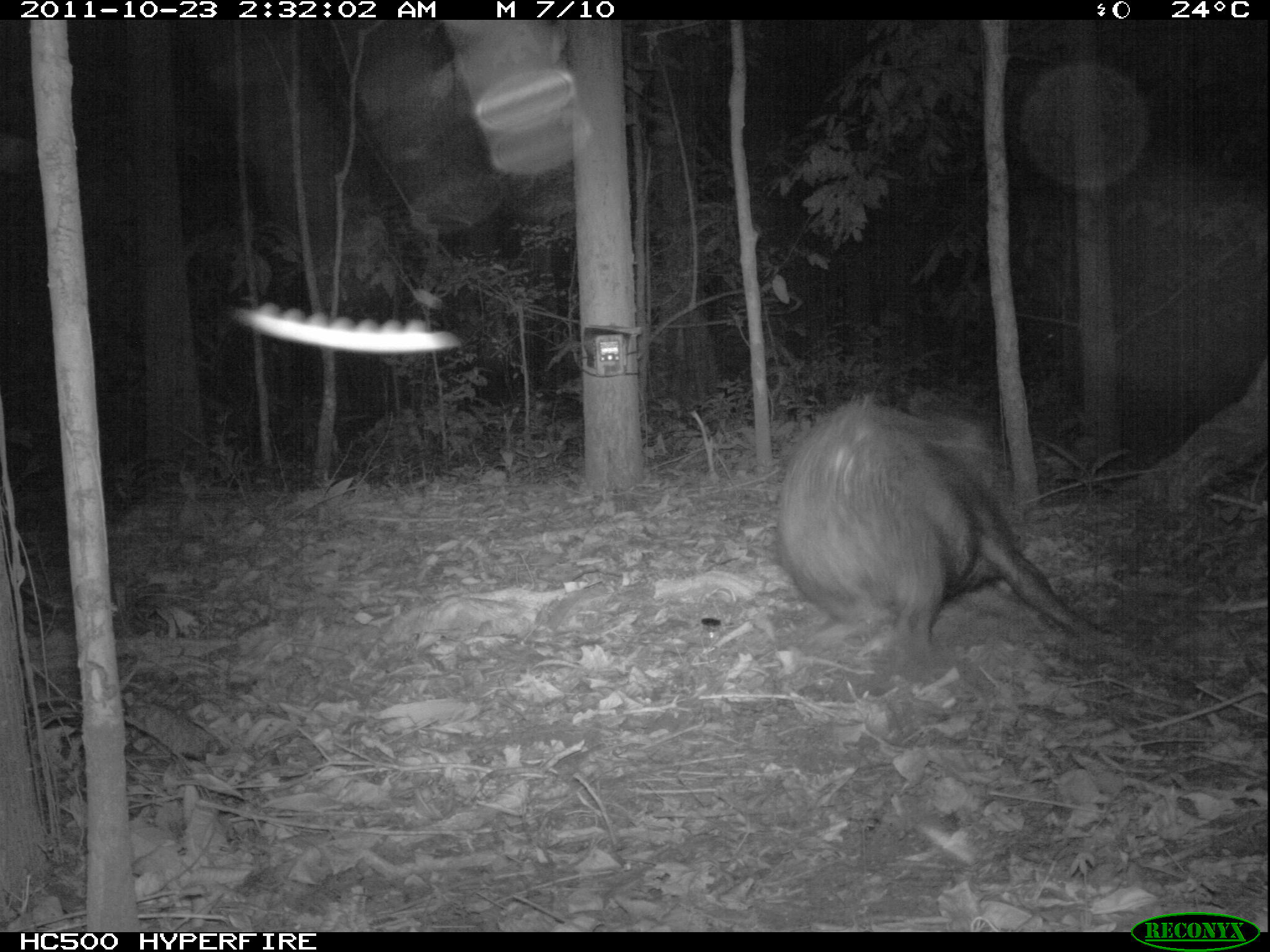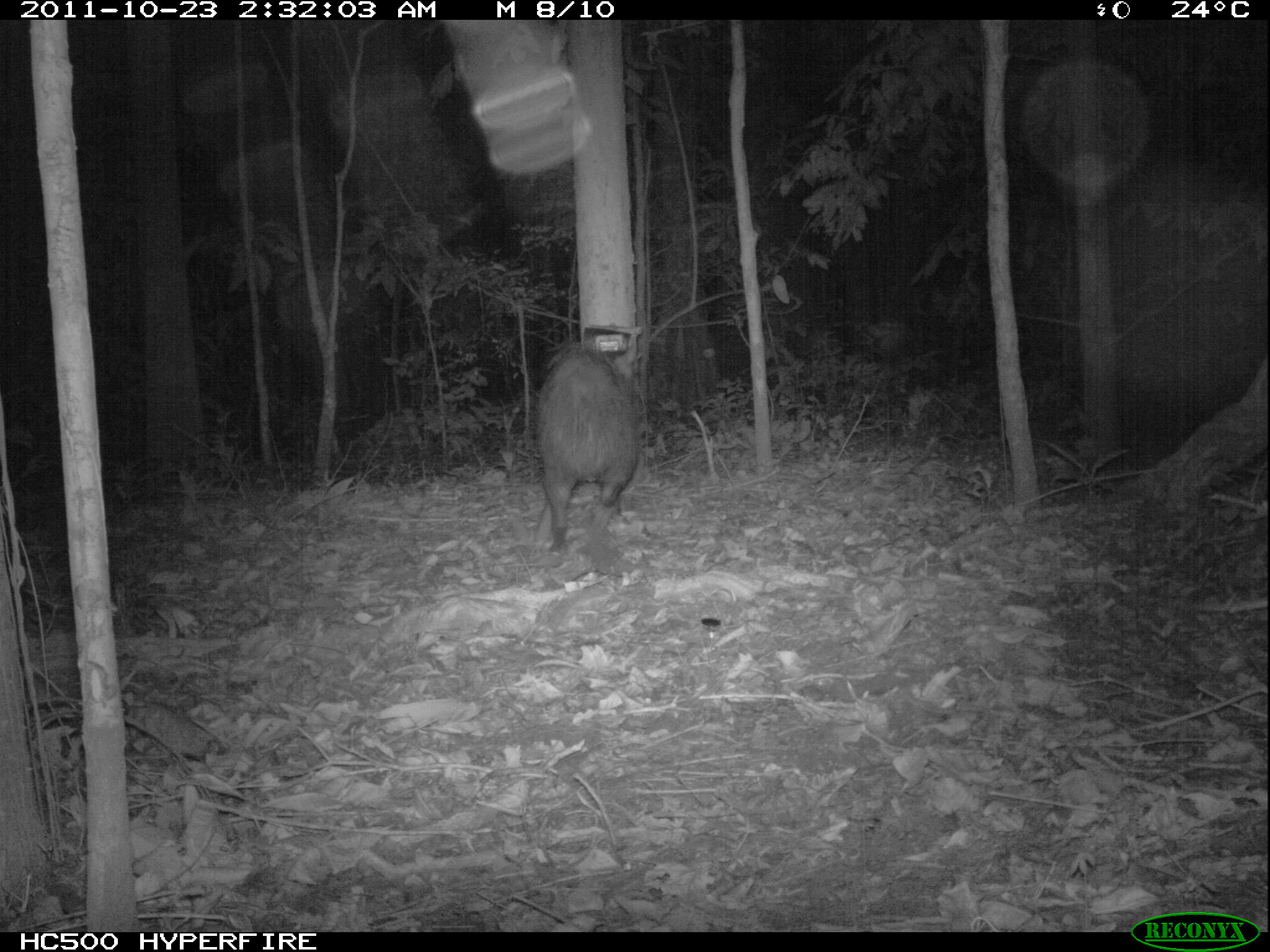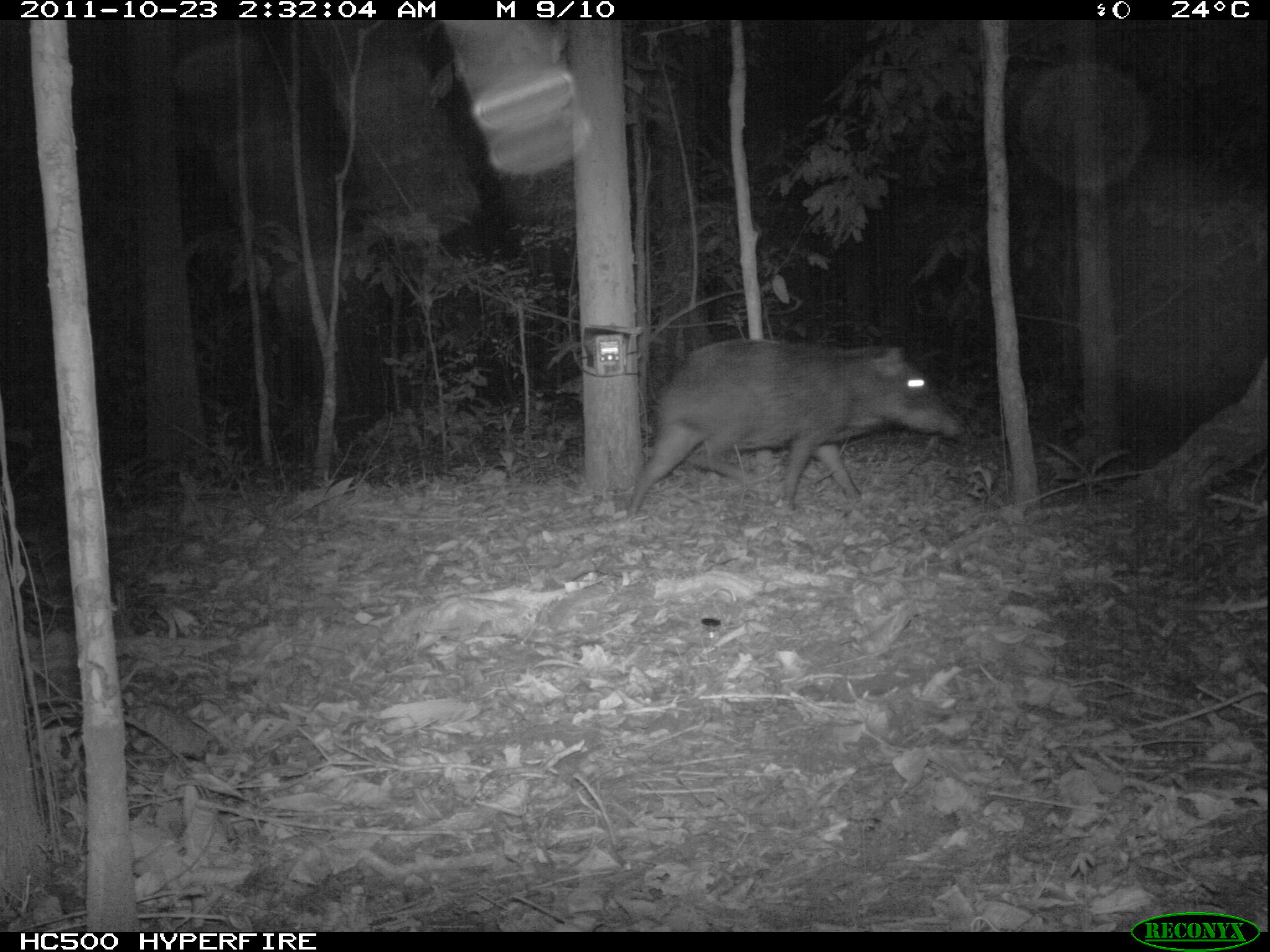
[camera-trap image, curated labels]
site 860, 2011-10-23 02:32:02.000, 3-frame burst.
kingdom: Animalia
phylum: Chordata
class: Mammalia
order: Artiodactyla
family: Tayassuidae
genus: Tayassu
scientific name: Tayassu pecari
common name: white-lipped peccary